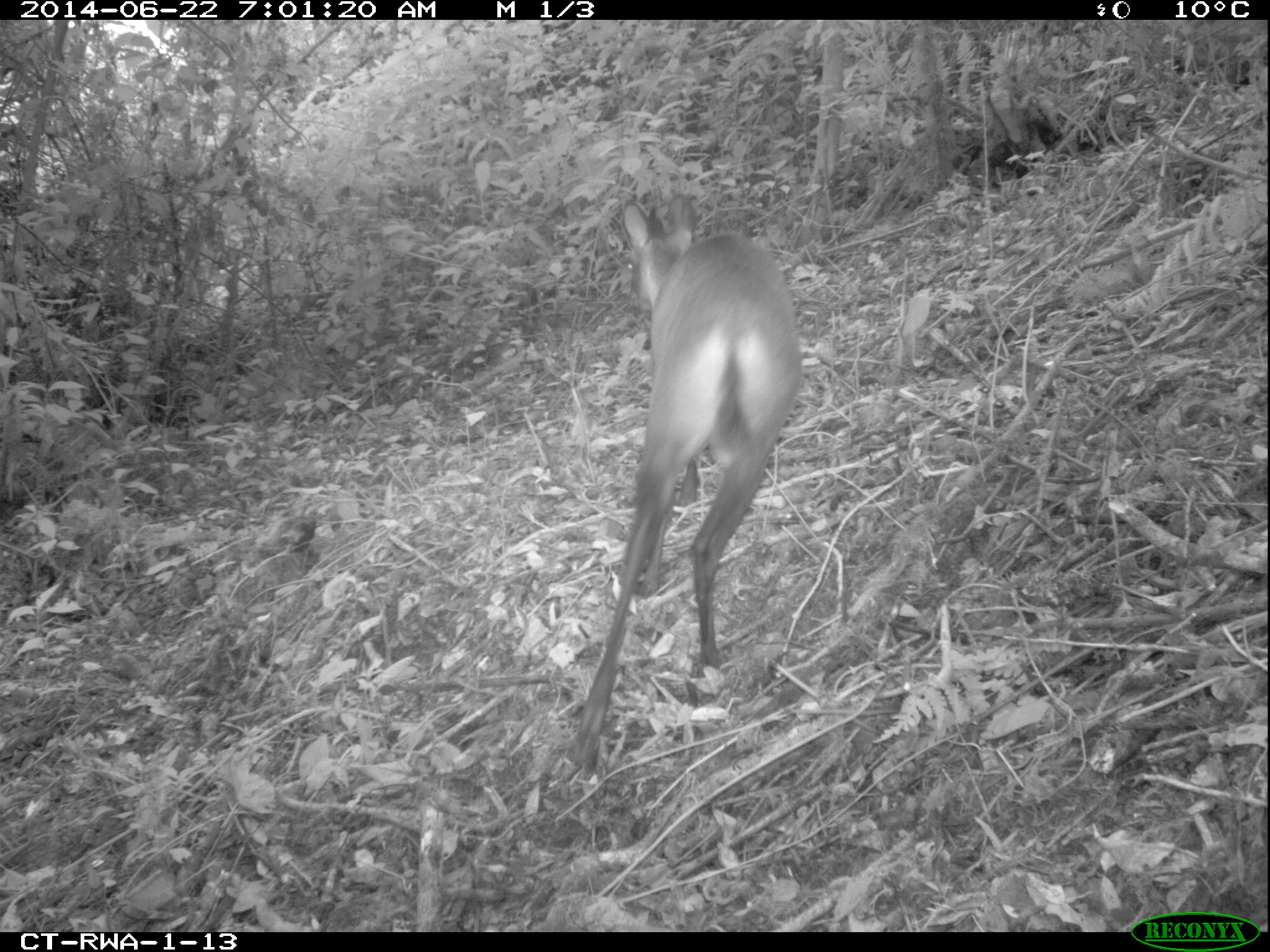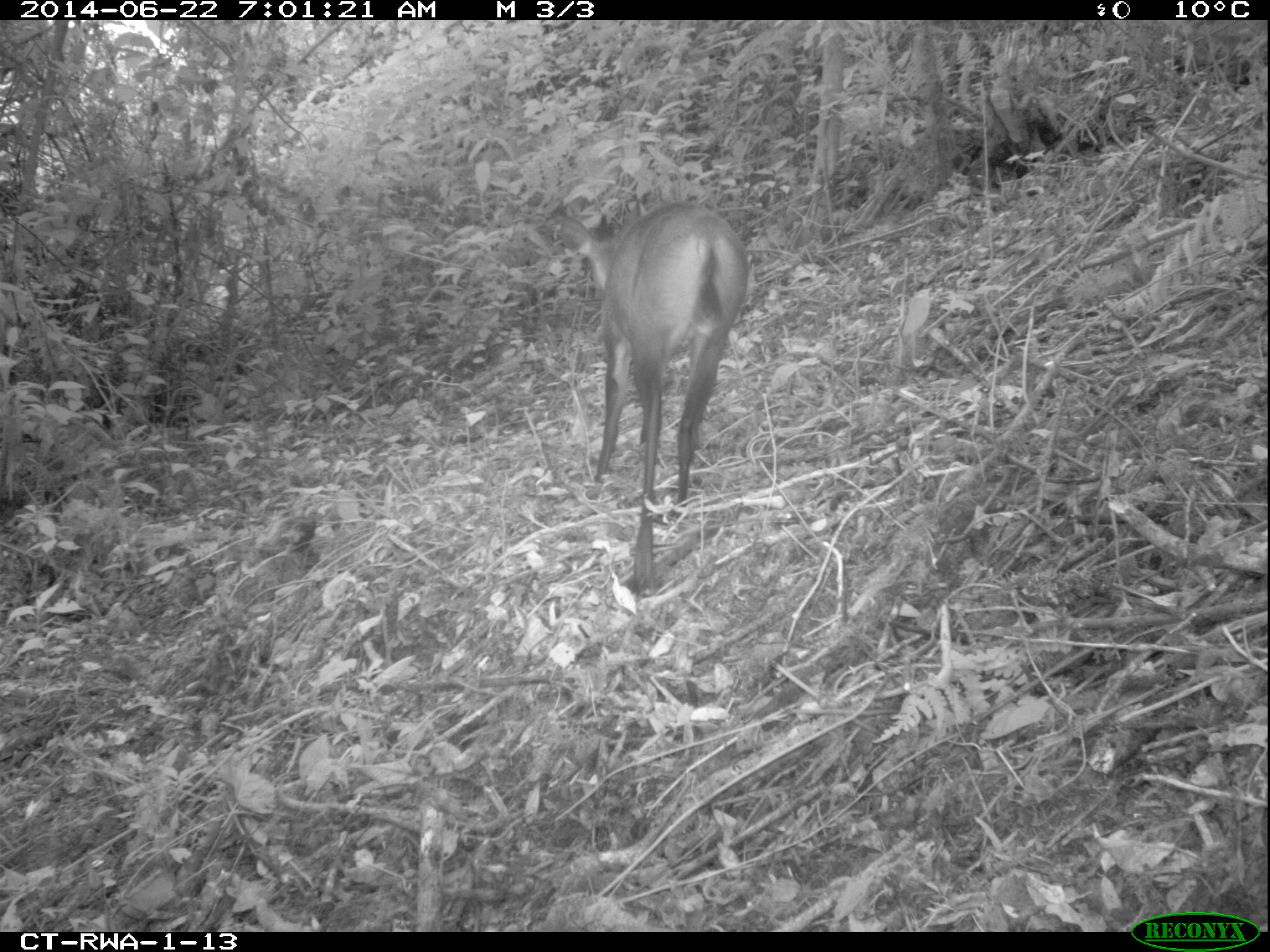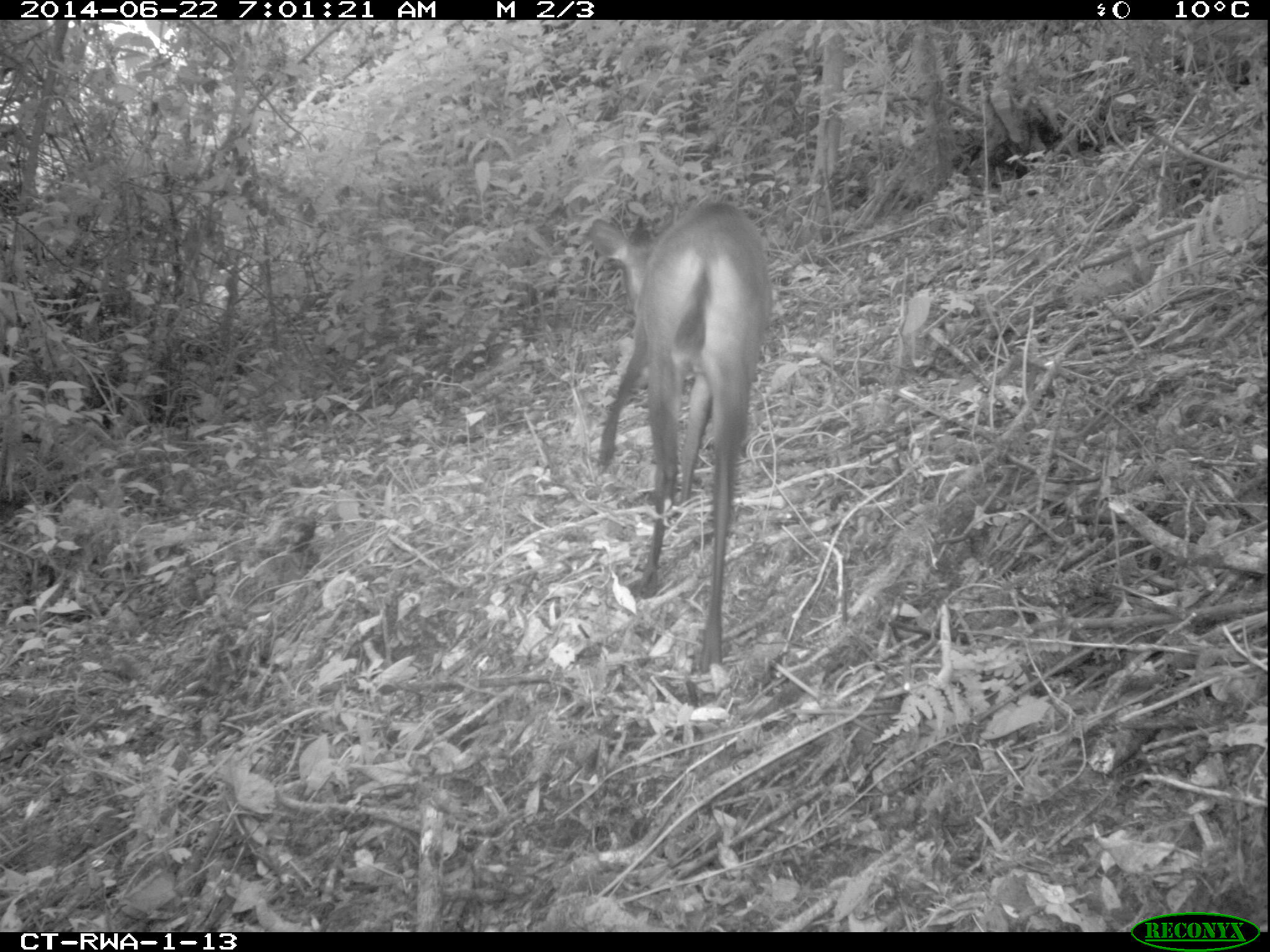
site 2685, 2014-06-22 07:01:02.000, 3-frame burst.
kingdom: Animalia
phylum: Chordata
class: Mammalia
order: Artiodactyla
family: Bovidae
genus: Cephalophus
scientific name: Cephalophus nigrifrons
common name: black-fronted duiker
Cephalophus nigrifrons (black-fronted duiker), count 1.